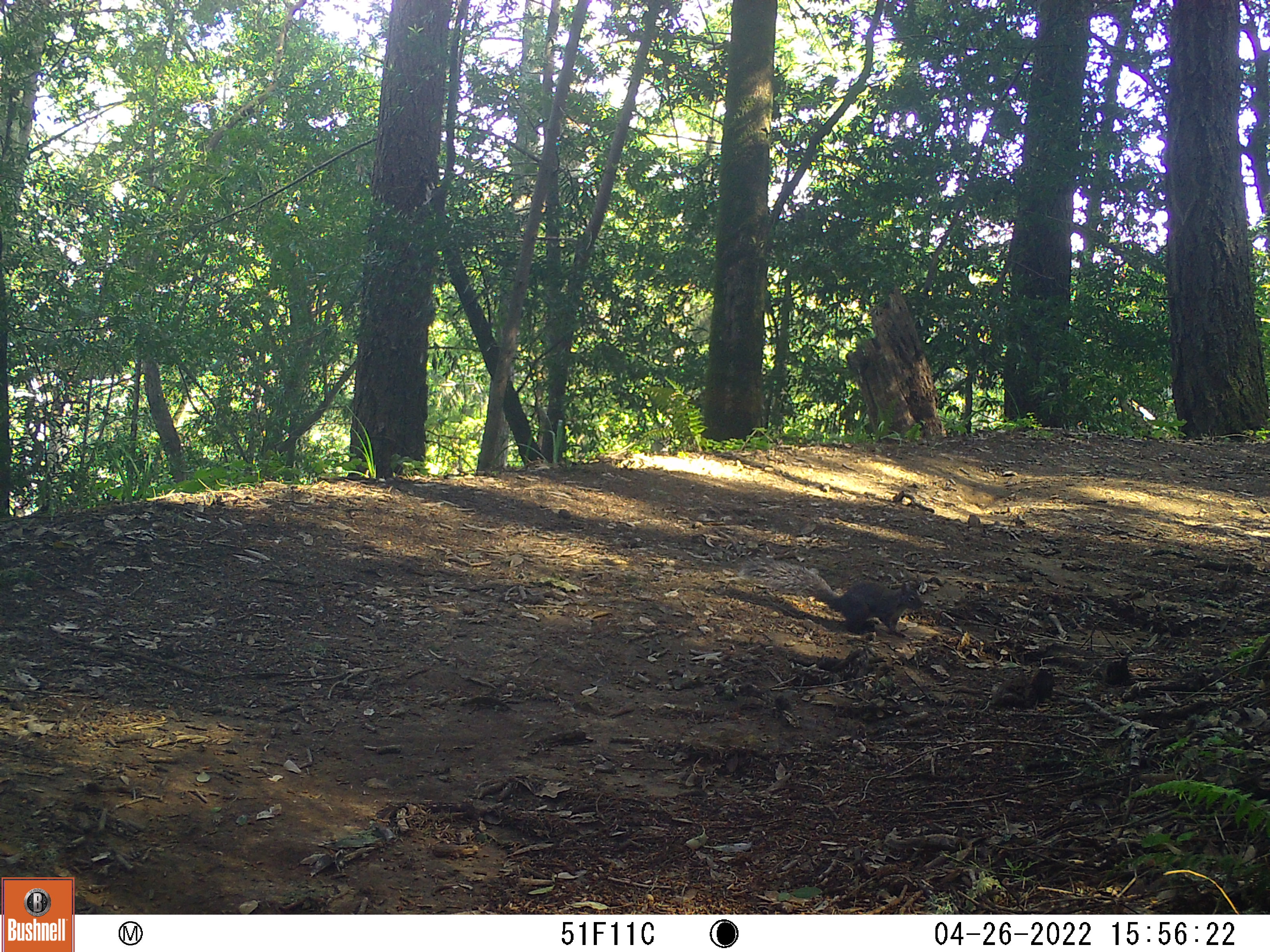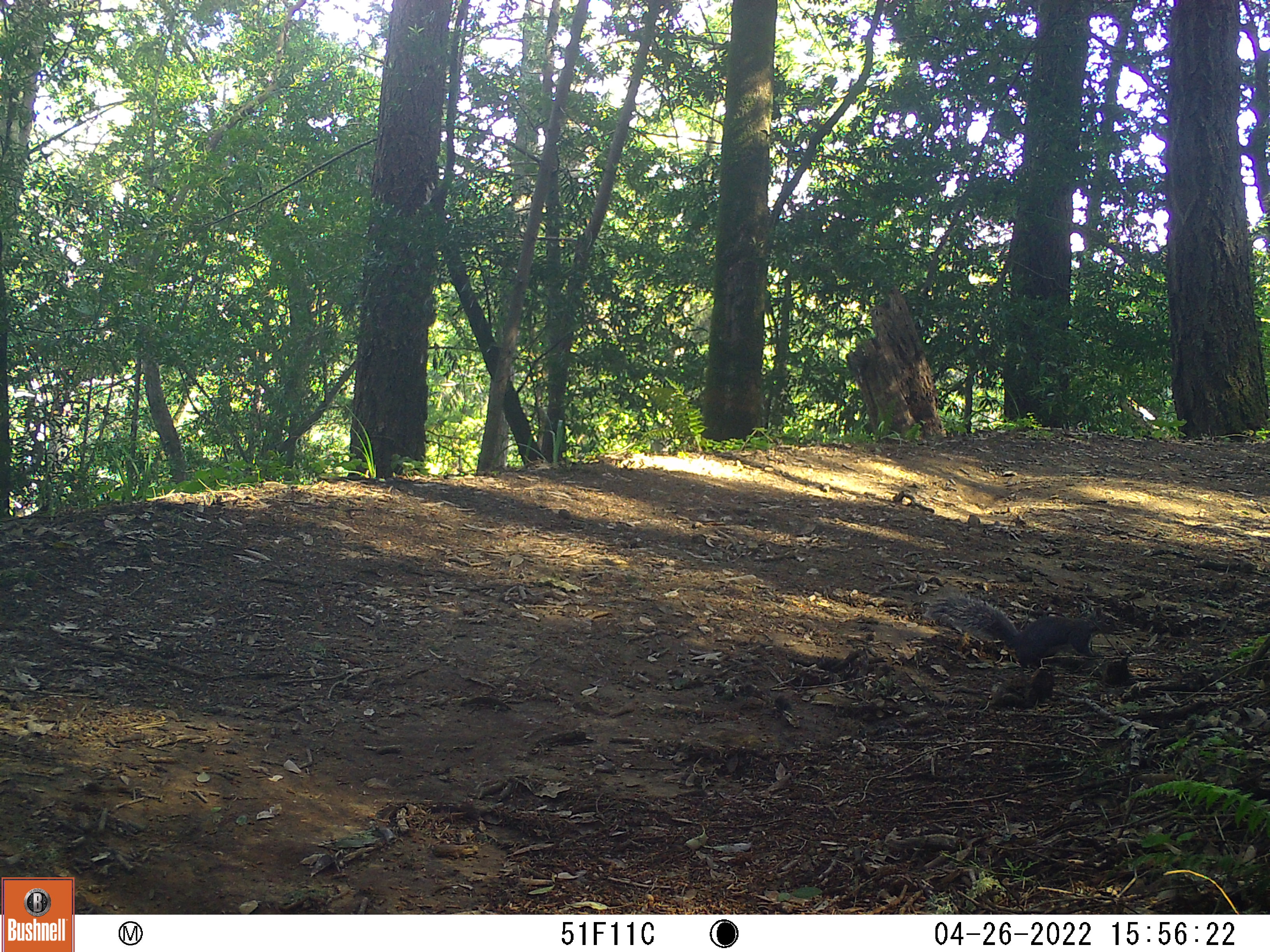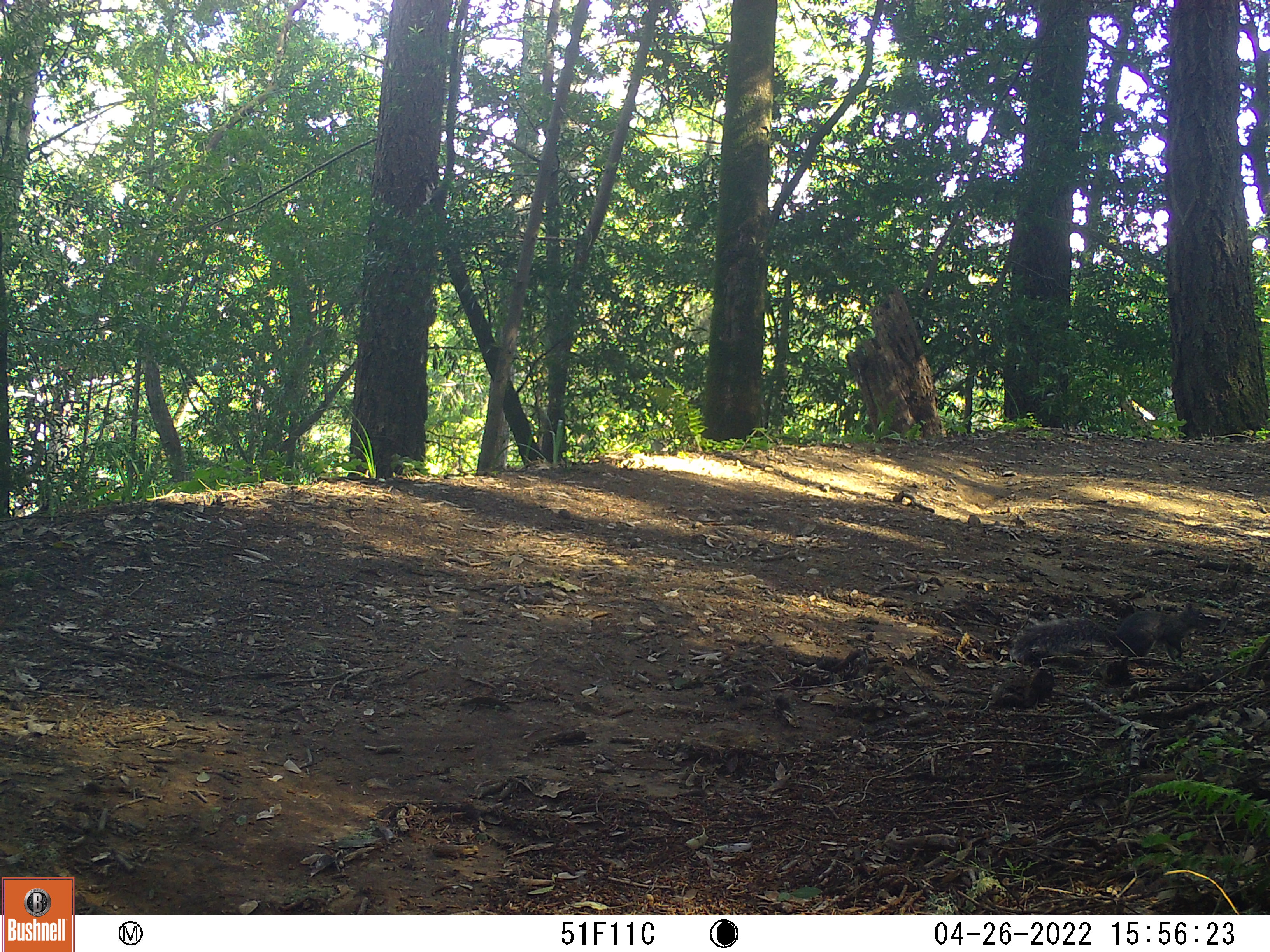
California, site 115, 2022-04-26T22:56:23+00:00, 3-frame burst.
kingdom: Animalia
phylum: Chordata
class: Mammalia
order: Rodentia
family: Sciuridae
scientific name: Sciuridae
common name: squirrel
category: unknown squirrel